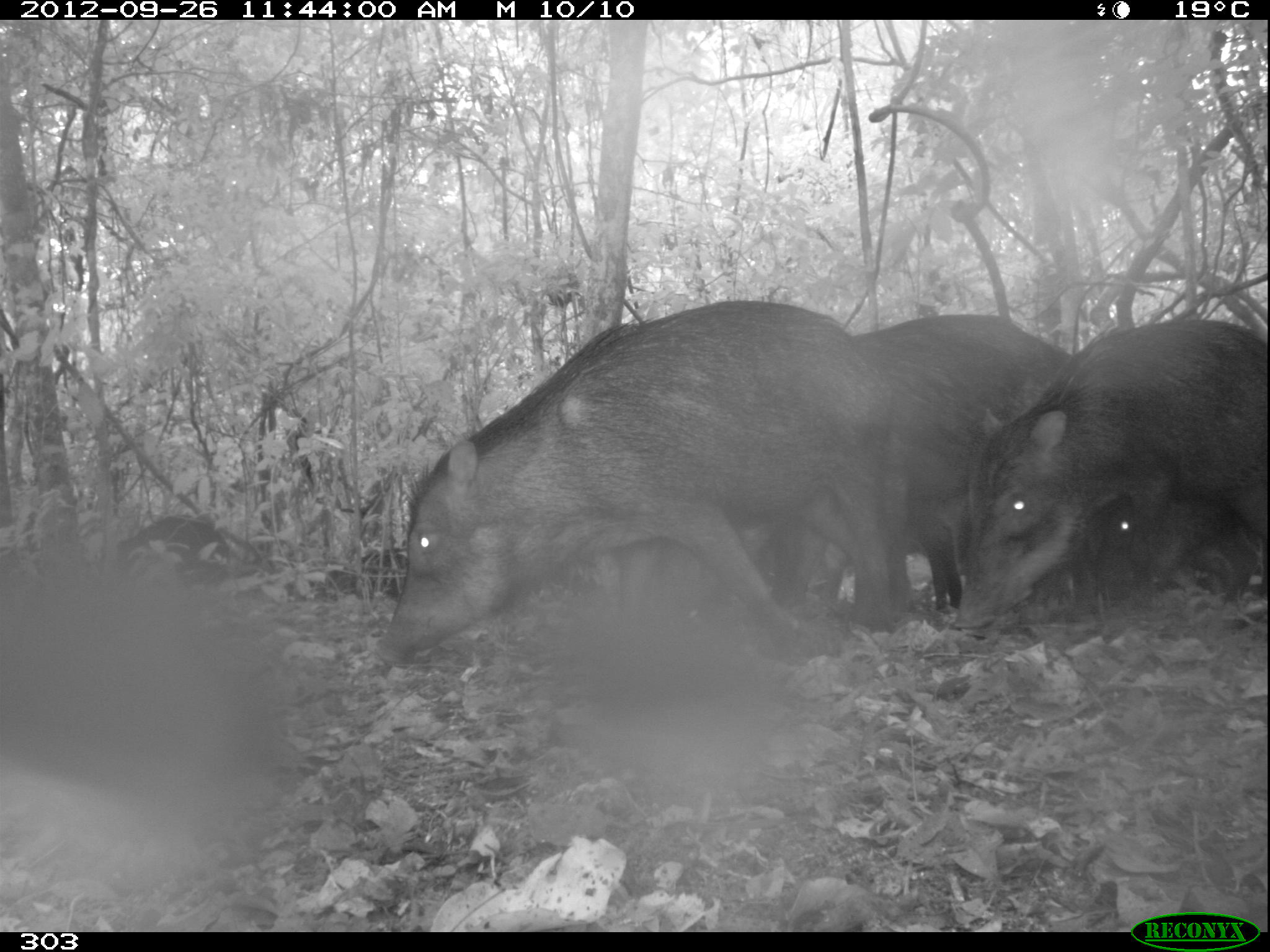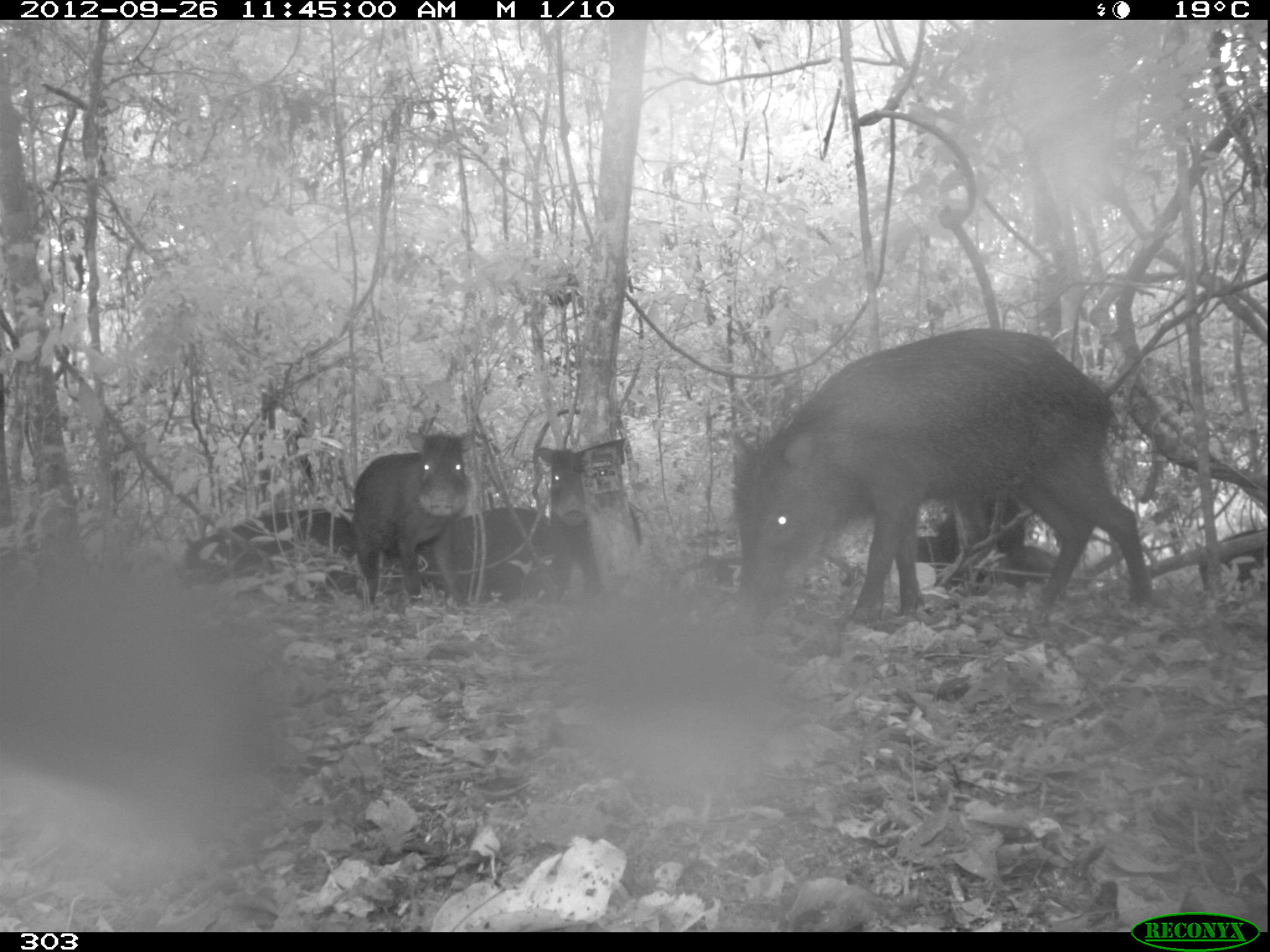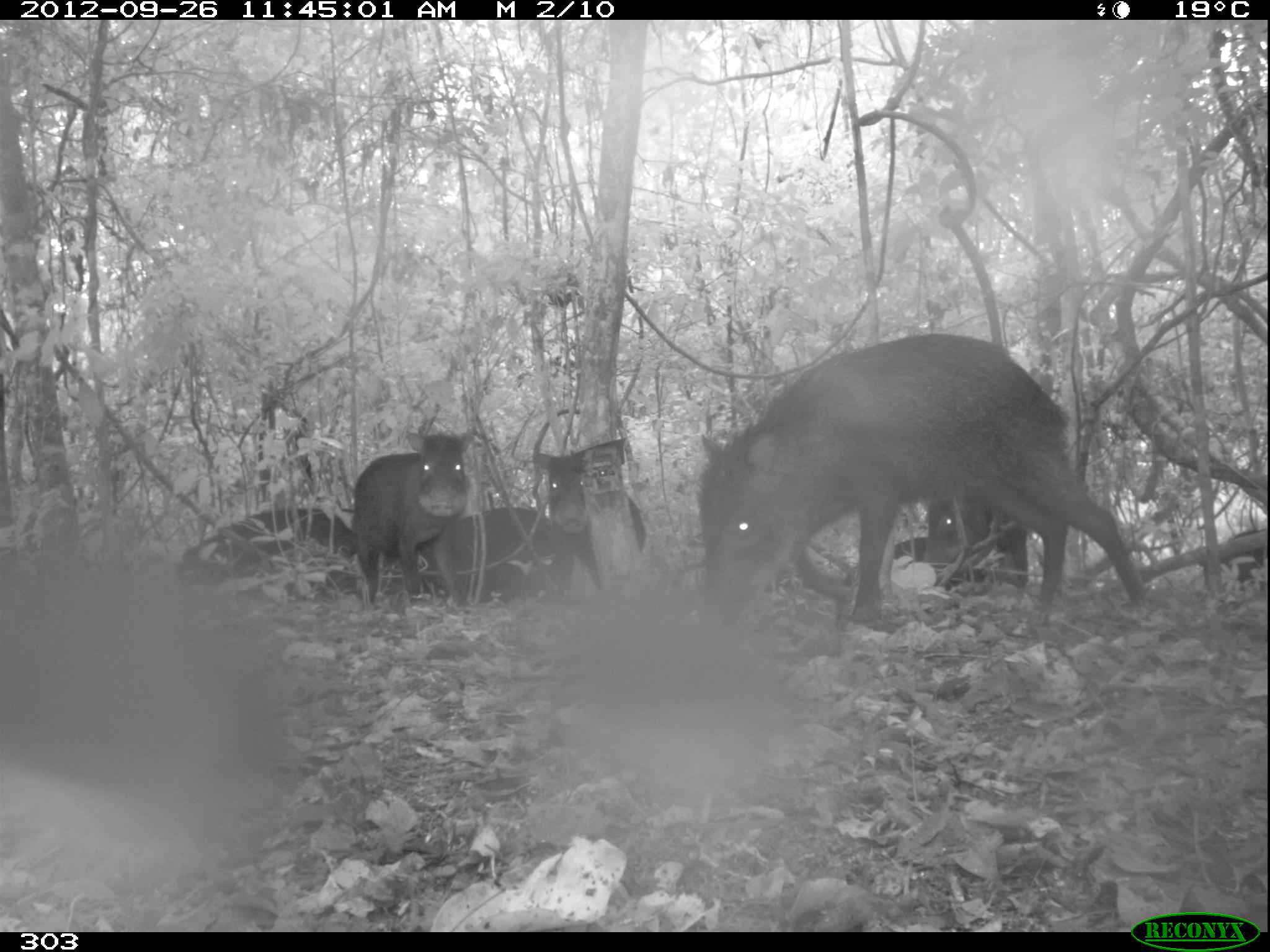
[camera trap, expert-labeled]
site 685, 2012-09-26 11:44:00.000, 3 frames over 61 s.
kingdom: Animalia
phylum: Chordata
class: Mammalia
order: Artiodactyla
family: Tayassuidae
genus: Tayassu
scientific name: Tayassu pecari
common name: white-lipped peccary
Tayassu pecari (white-lipped peccary).